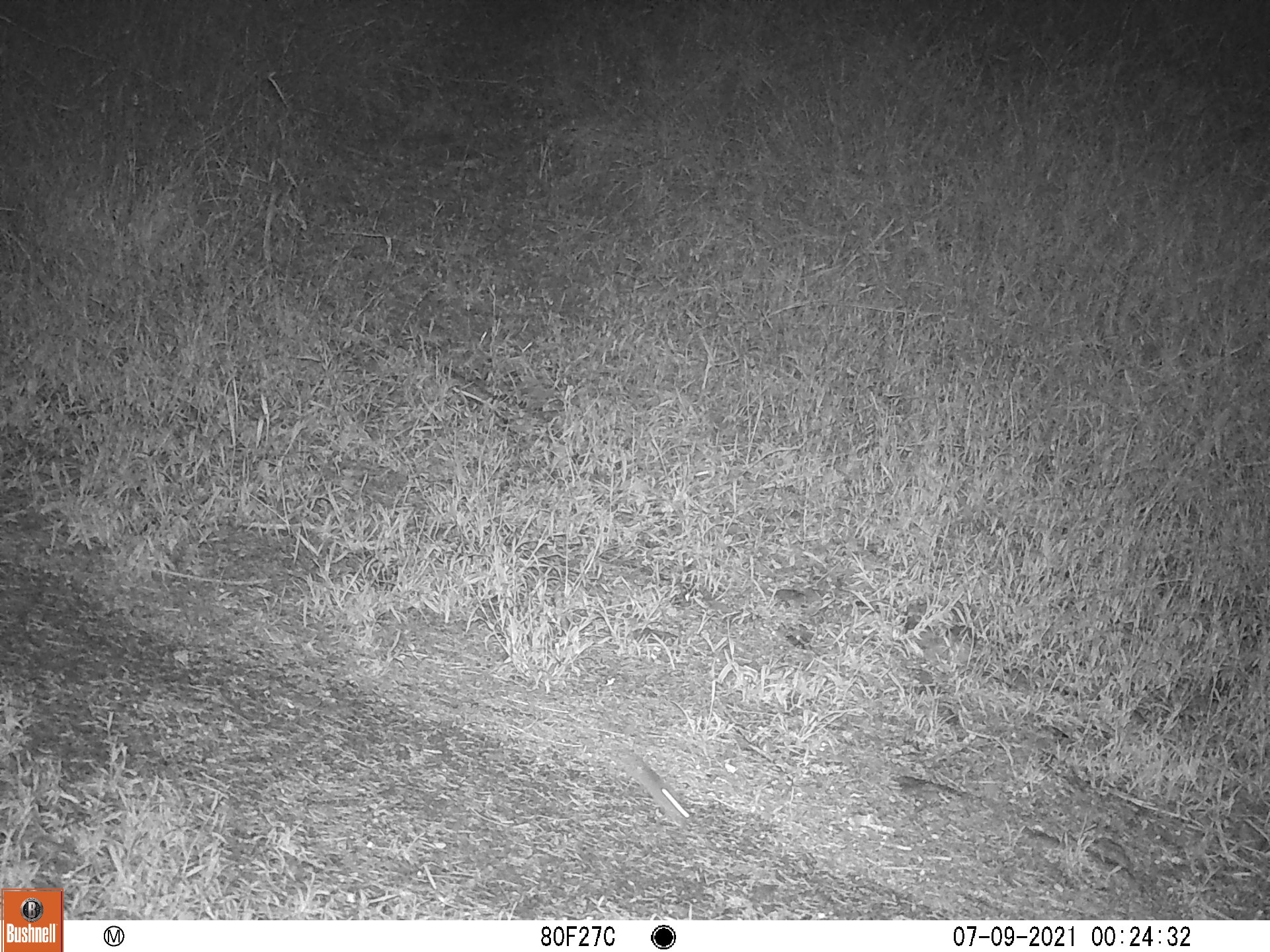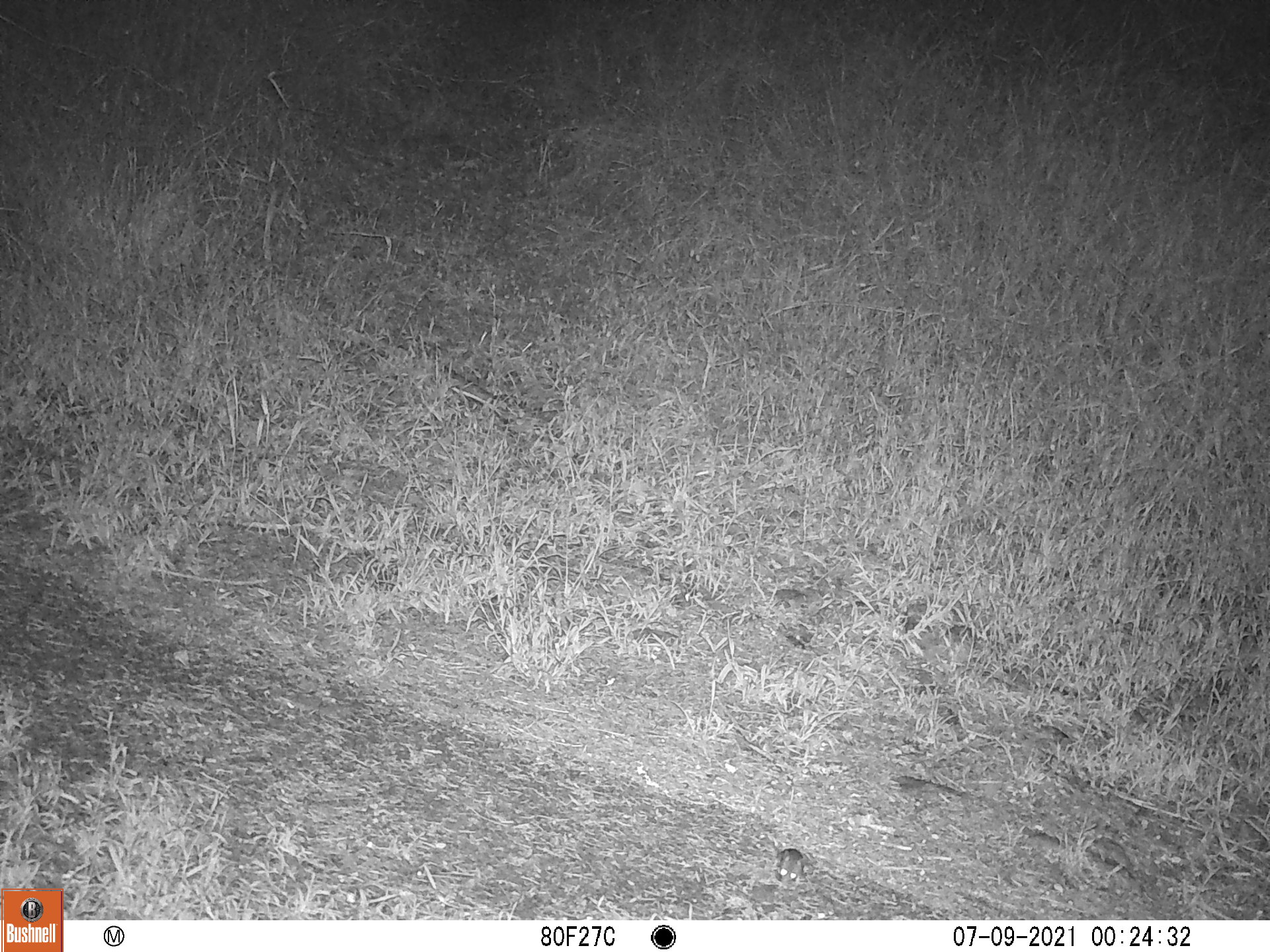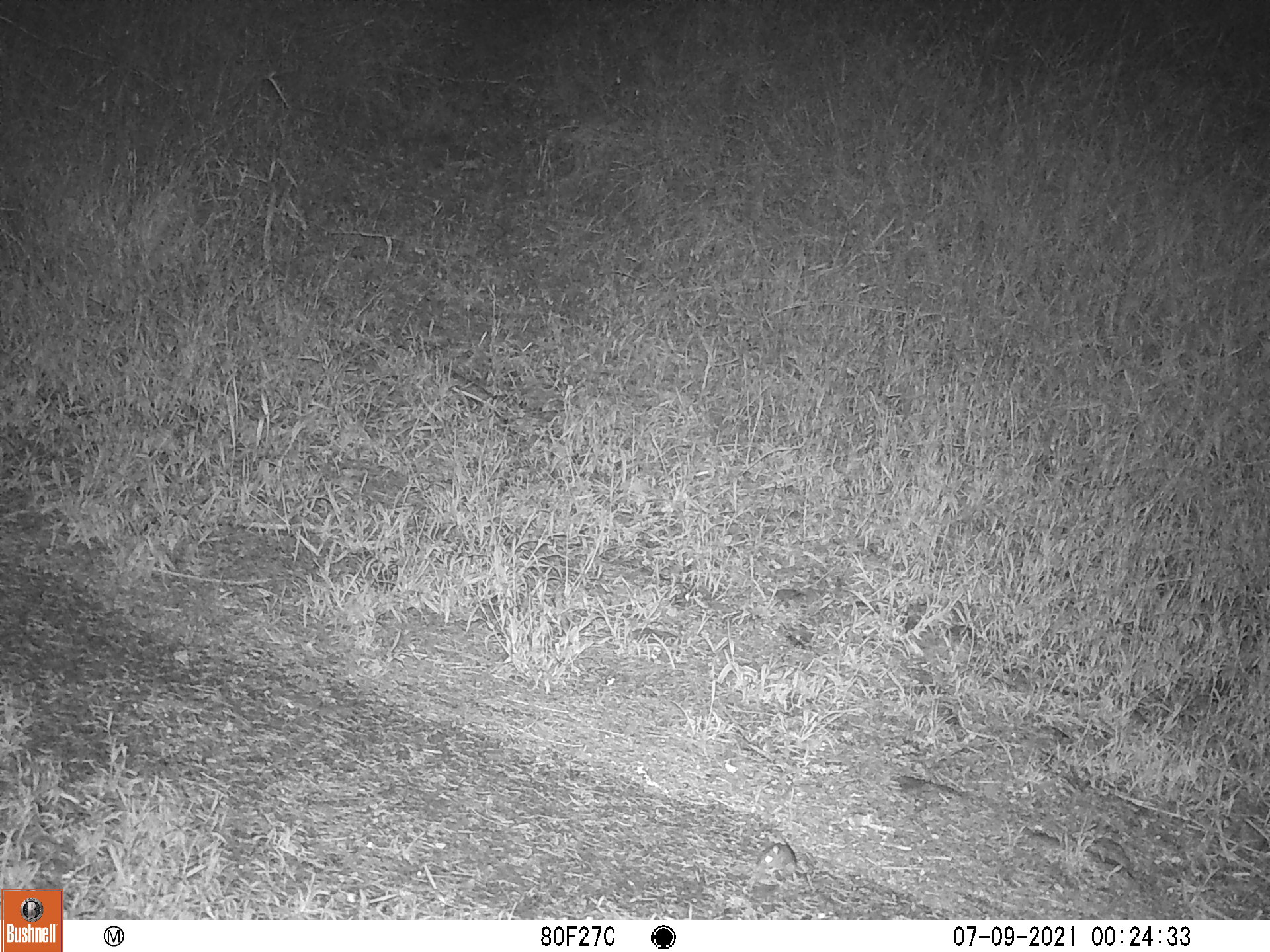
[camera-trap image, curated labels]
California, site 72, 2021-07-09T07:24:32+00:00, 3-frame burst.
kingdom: Animalia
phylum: Chordata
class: Mammalia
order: Rodentia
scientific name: Rodentia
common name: mouse or rat